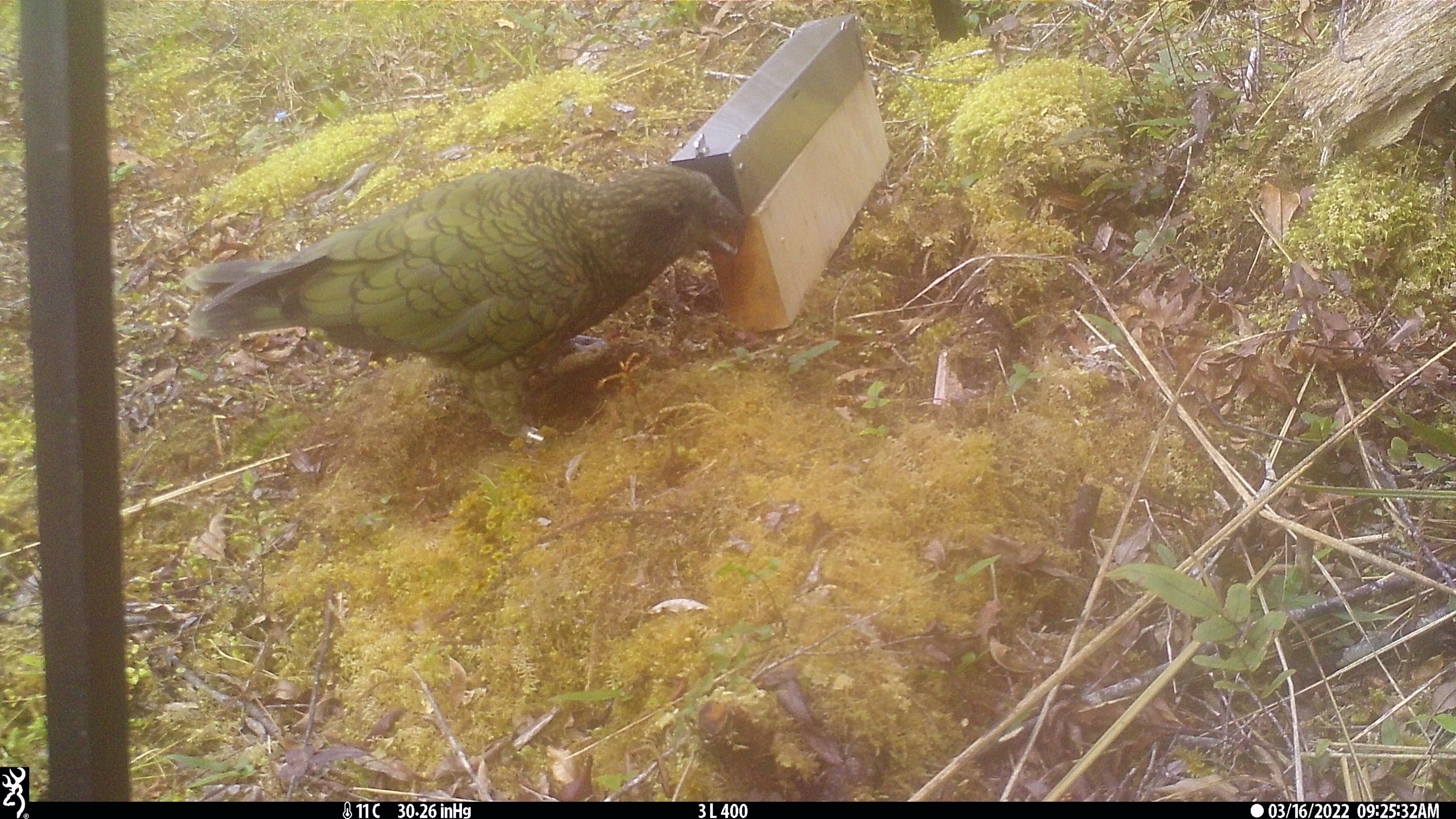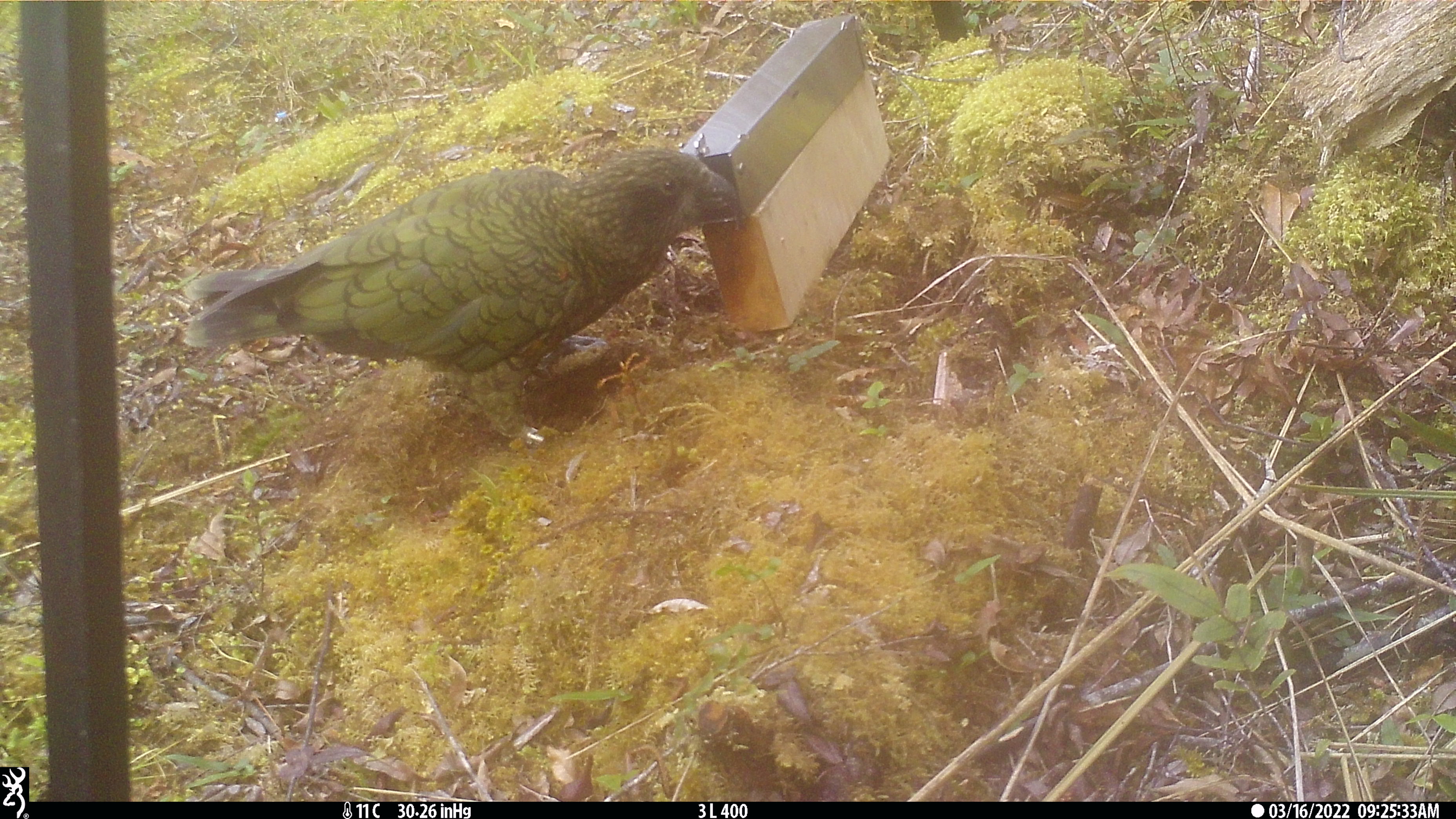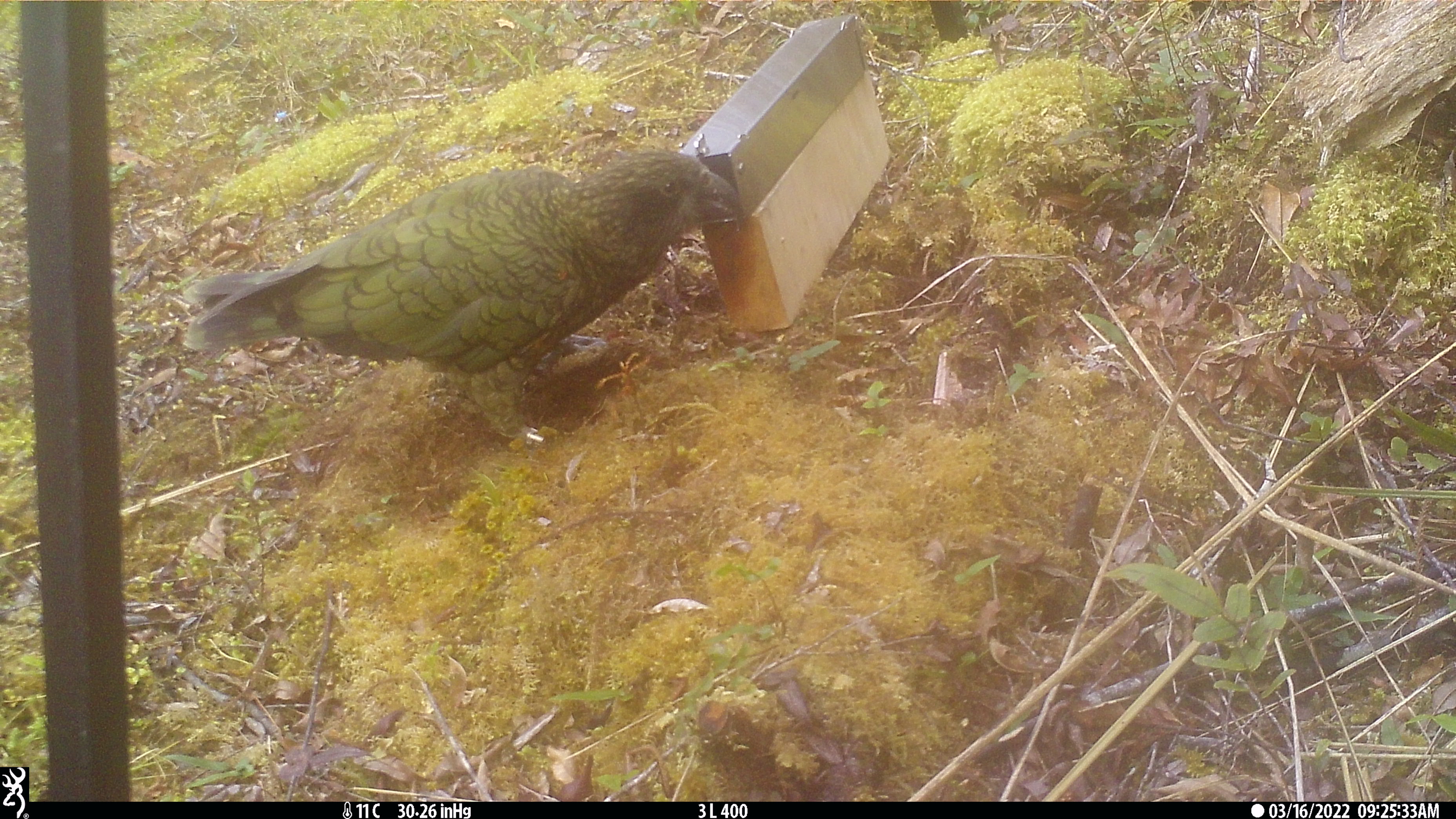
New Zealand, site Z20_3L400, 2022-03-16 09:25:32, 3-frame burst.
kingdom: Animalia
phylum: Chordata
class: Aves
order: Psittaciformes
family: Strigopidae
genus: Nestor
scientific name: Nestor notabilis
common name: kea